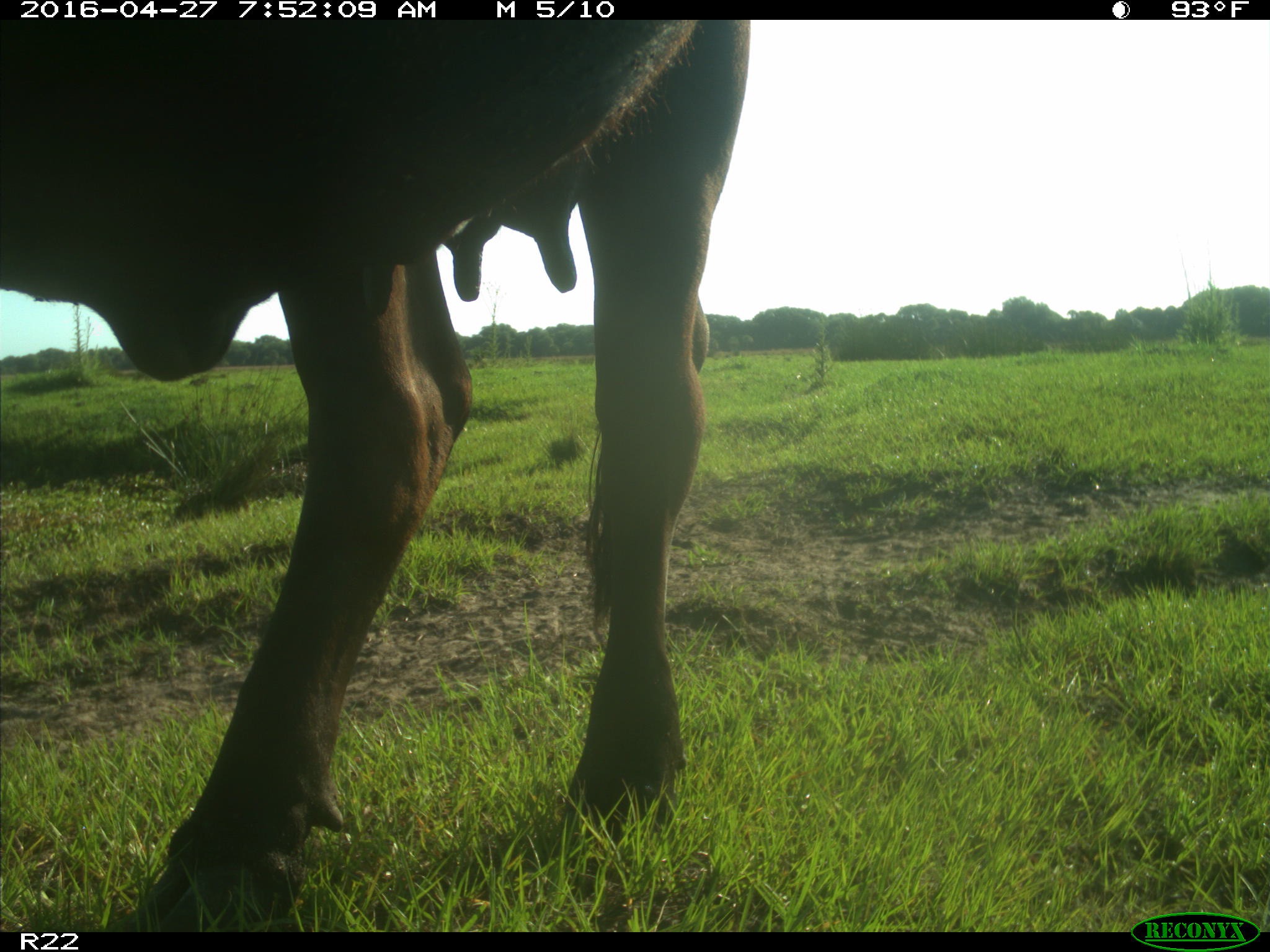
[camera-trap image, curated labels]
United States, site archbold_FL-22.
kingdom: Animalia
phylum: Chordata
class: Mammalia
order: Artiodactyla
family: Bovidae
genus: Bos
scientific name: Bos taurus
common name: domestic cow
Bos taurus (domestic cow).